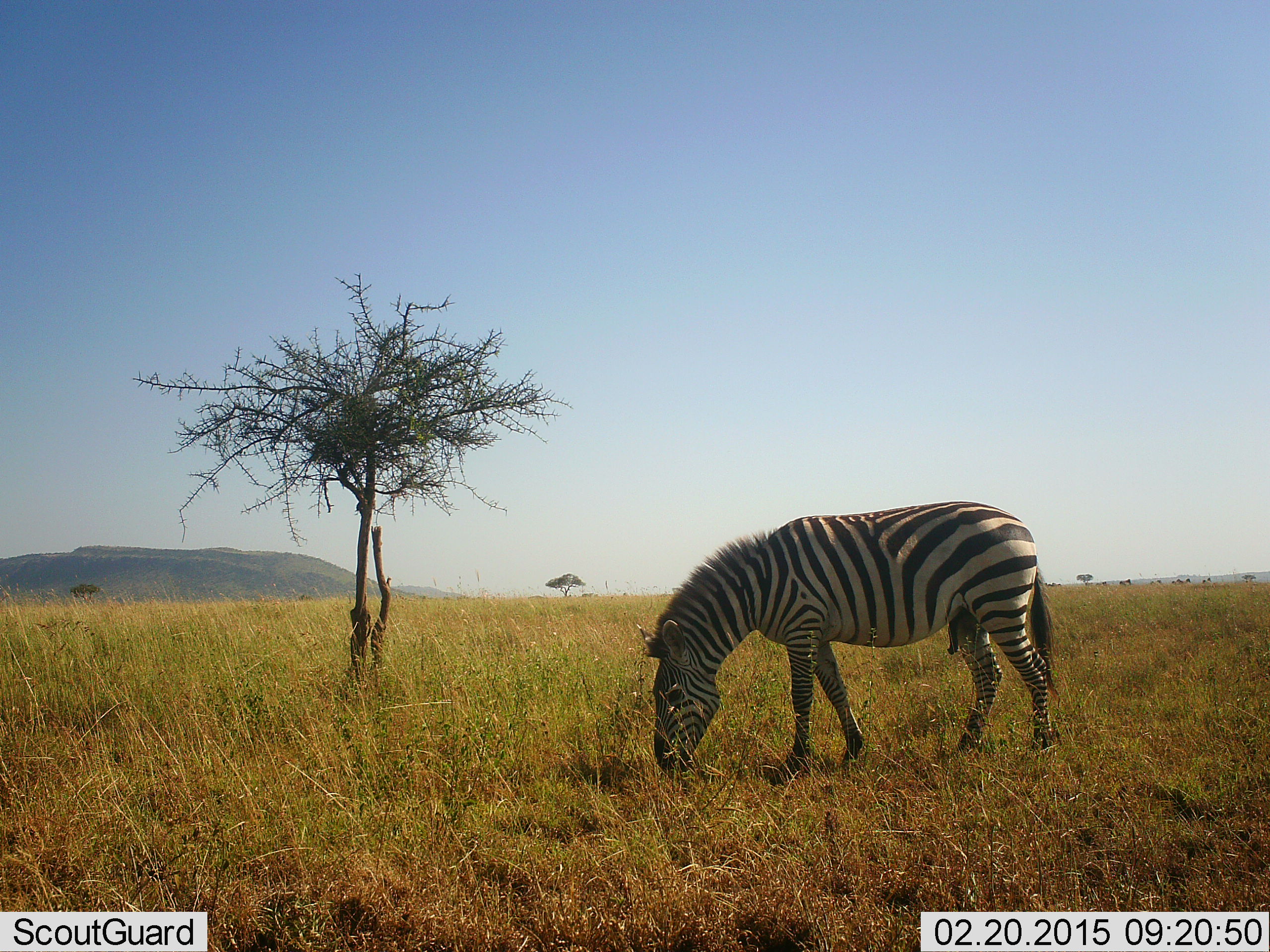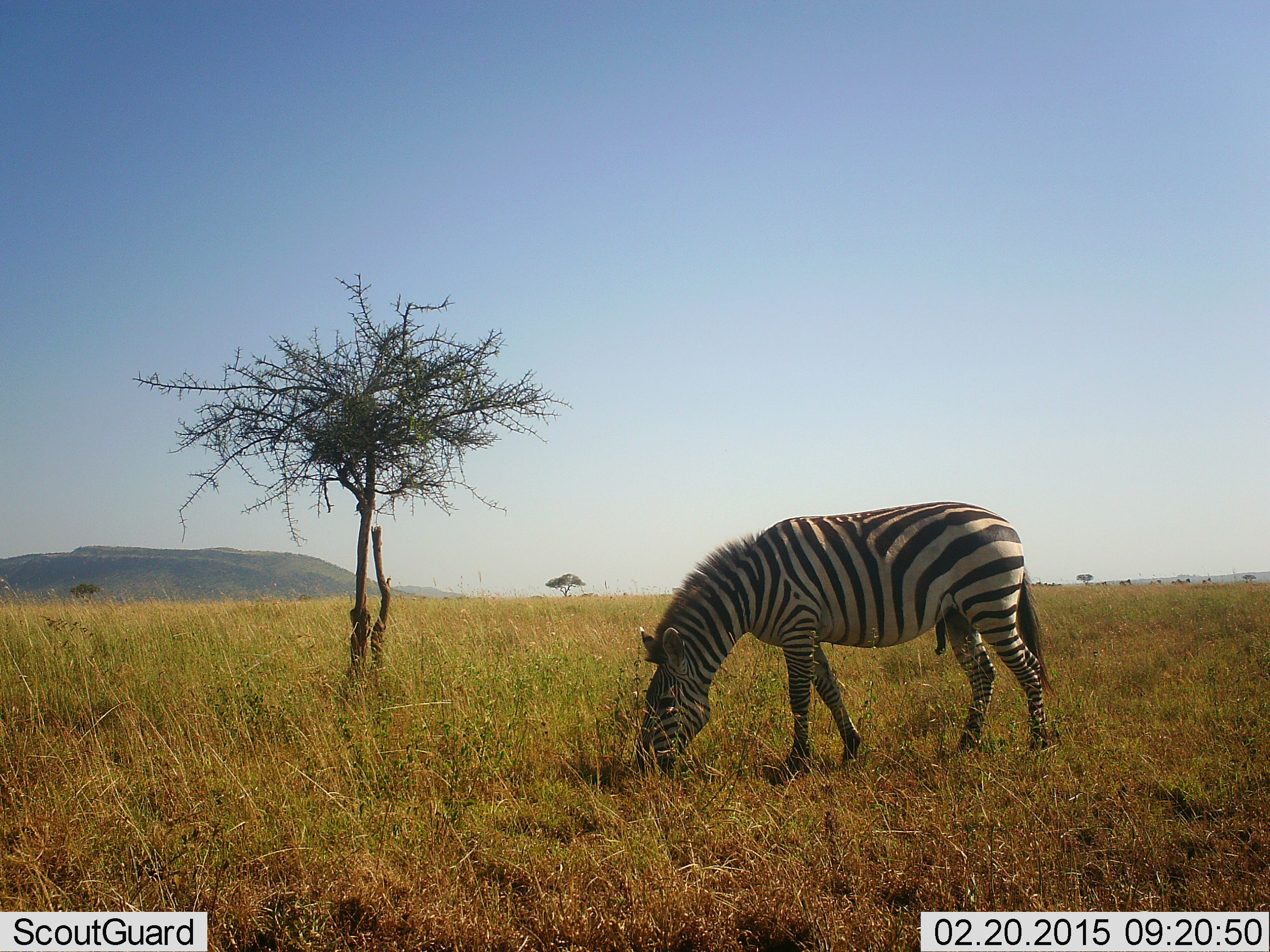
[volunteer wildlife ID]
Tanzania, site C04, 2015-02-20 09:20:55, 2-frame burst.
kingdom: Animalia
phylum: Chordata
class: Mammalia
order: Perissodactyla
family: Equidae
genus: Equus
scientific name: Equus quagga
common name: plains zebra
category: zebra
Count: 1.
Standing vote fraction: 0%.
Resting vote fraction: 0%.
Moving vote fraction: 0%.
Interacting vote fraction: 0%.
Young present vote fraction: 0%.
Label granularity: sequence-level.